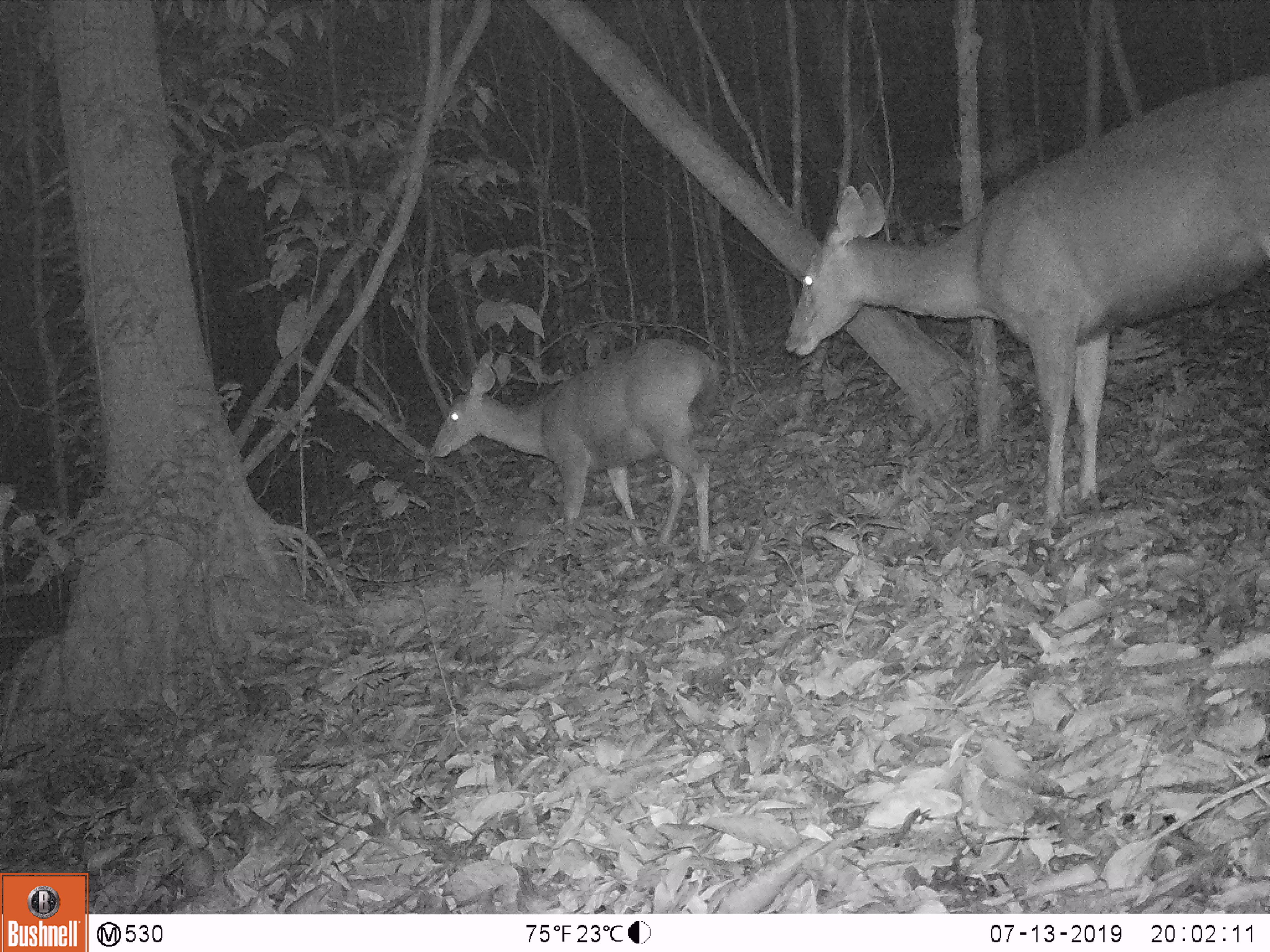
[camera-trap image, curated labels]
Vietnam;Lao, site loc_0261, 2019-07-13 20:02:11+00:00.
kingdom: Animalia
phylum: Chordata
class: Mammalia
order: Artiodactyla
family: Cervidae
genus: Rusa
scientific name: Rusa unicolor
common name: sambar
Sambar (Rusa unicolor). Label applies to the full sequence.